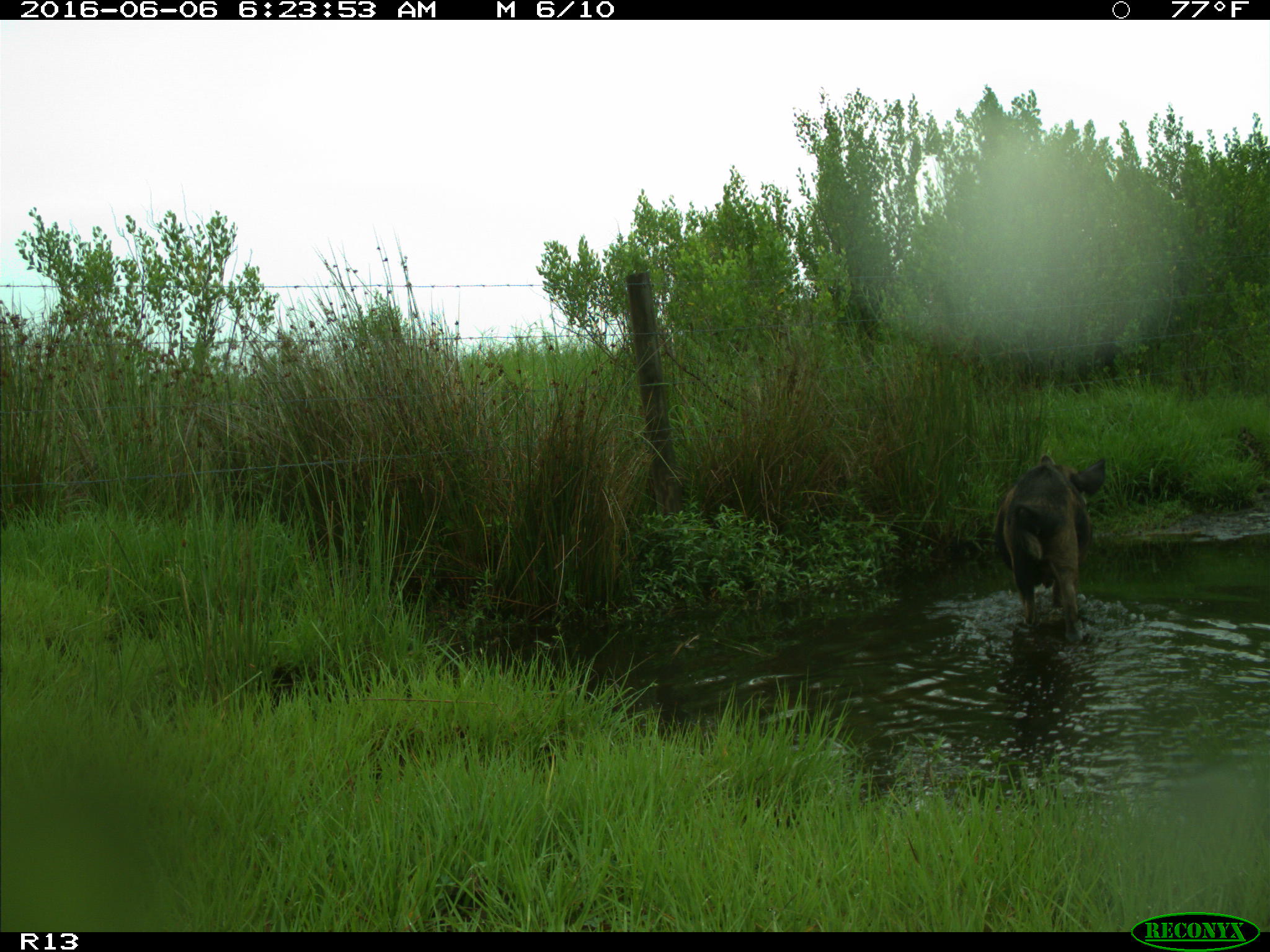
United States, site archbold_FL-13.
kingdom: Animalia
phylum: Chordata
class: Mammalia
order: Artiodactyla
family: Suidae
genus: Sus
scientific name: Sus scrofa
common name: wild boar